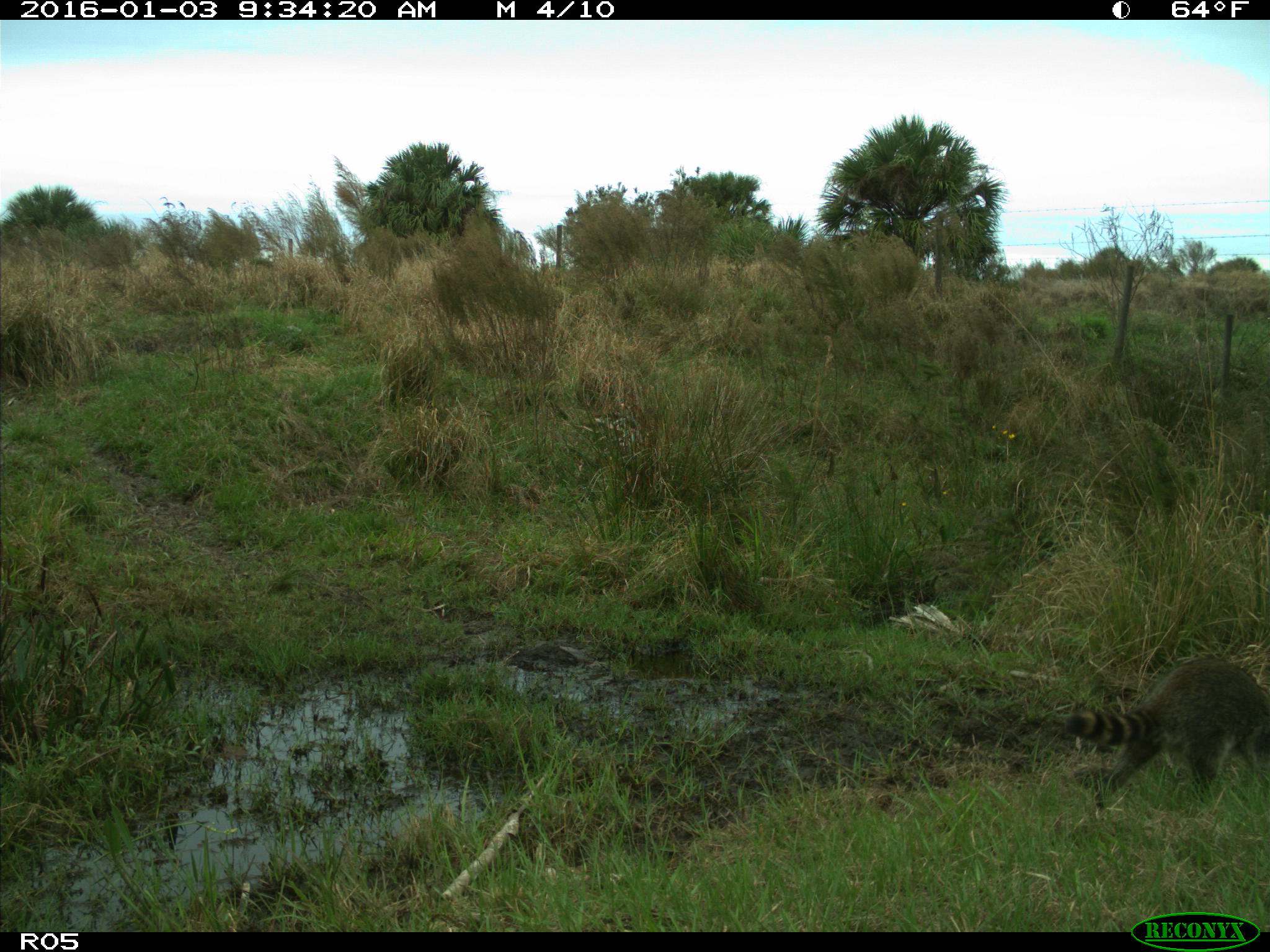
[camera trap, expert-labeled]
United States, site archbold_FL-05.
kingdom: Animalia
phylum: Chordata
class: Mammalia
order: Carnivora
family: Procyonidae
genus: Procyon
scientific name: Procyon lotor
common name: common raccoon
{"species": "Procyon lotor (common raccoon)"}